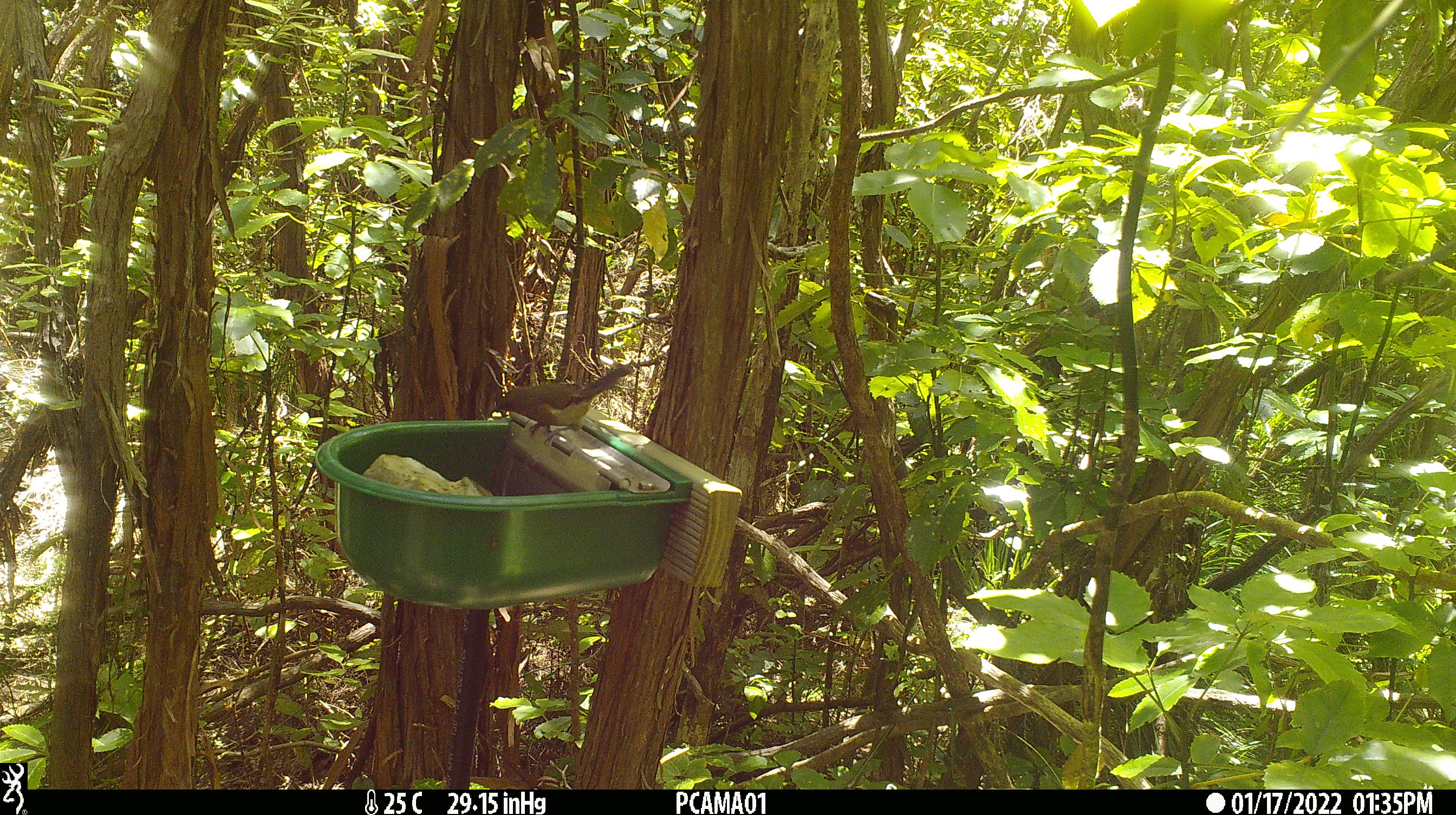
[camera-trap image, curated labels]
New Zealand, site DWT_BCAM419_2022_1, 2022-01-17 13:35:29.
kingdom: Animalia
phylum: Chordata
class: Aves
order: Passeriformes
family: Meliphagidae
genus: Anthornis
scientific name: Anthornis melanura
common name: new zealand bellbird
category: bellbird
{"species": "bellbird (new zealand bellbird) (Anthornis melanura)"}